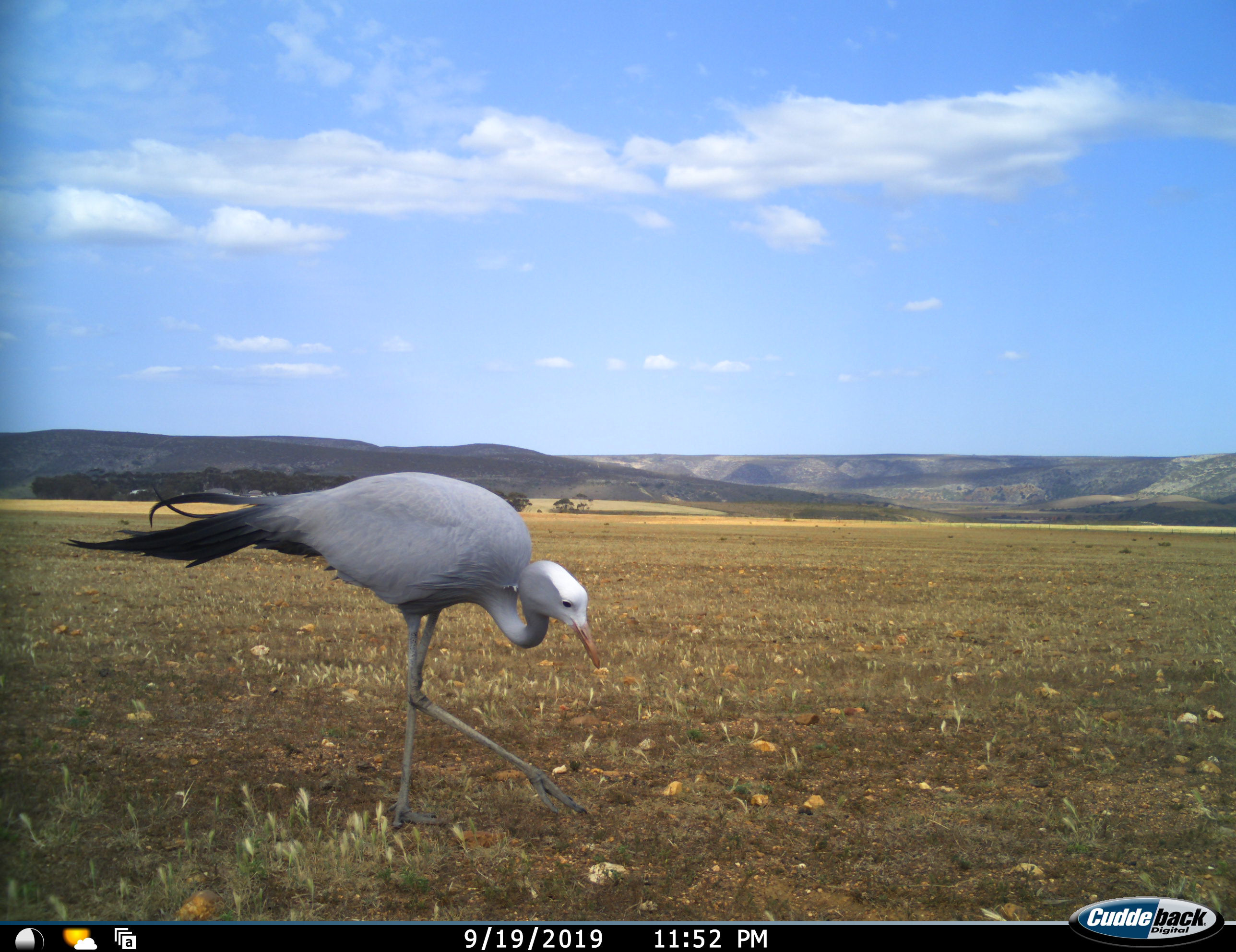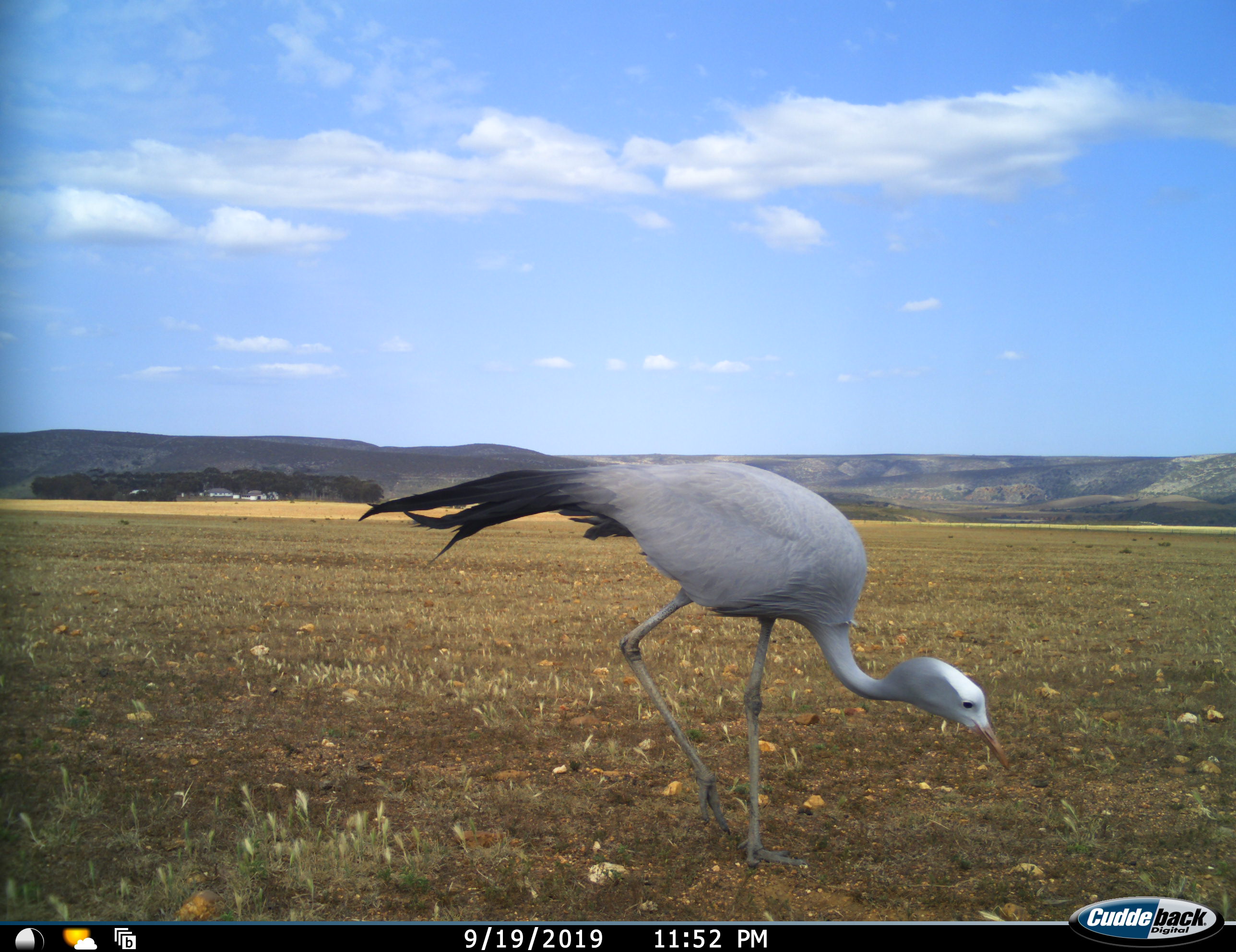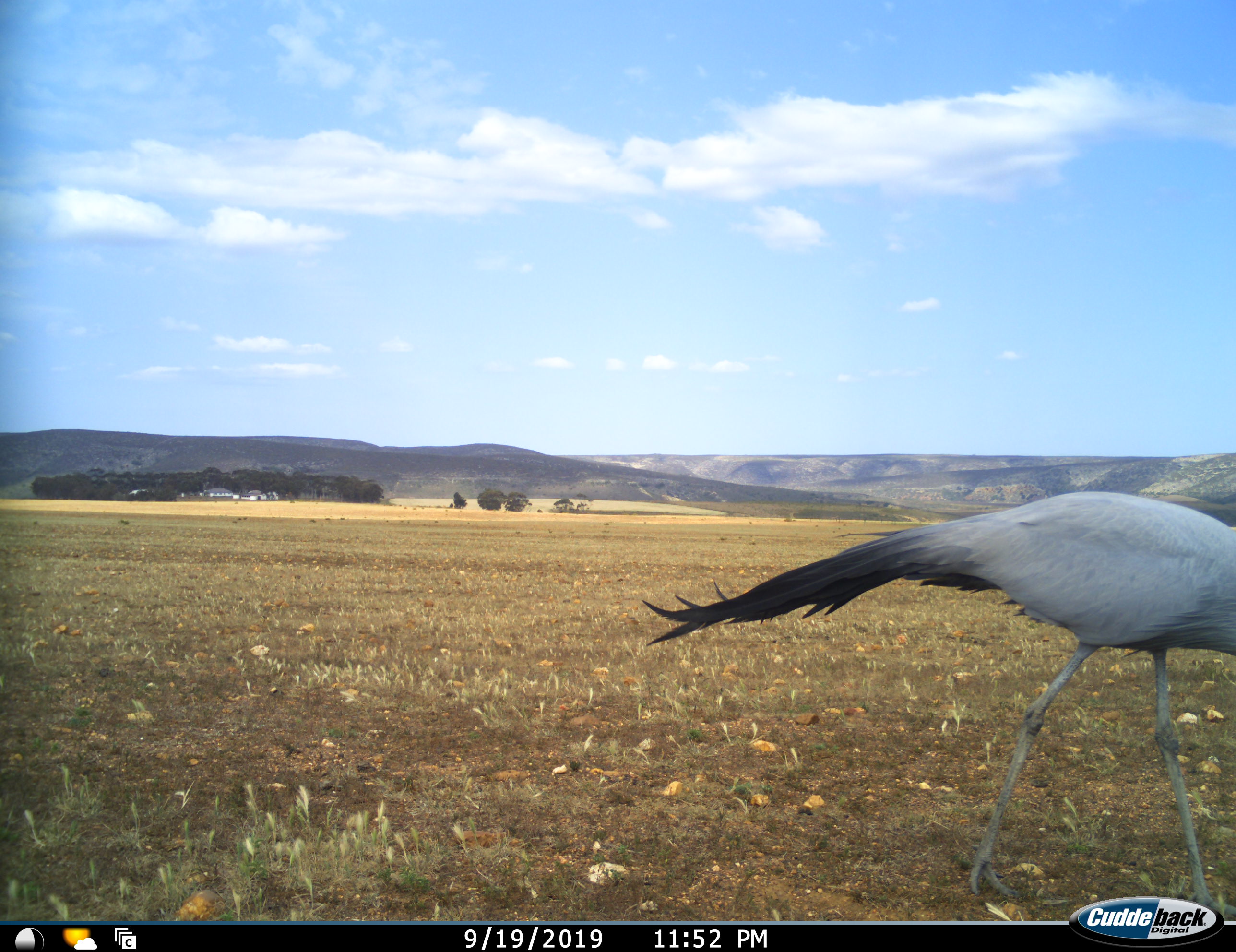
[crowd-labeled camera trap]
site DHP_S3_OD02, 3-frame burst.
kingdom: Animalia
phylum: Chordata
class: Aves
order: Gruiformes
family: Gruidae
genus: Anthropoides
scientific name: Anthropoides paradiseus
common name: blue crane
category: craneblue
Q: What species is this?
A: Craneblue (blue crane) (Anthropoides paradiseus).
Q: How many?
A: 1.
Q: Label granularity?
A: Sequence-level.